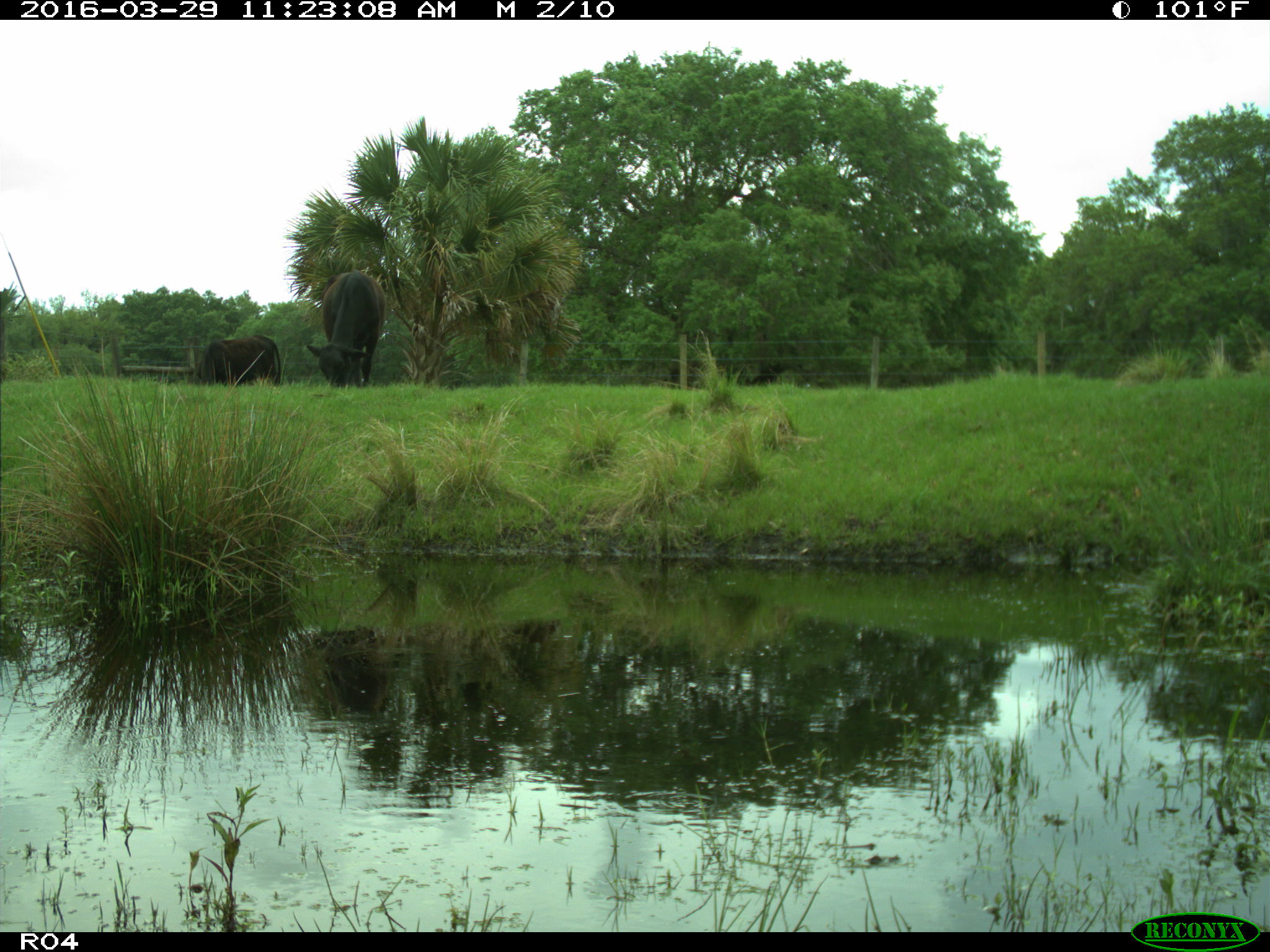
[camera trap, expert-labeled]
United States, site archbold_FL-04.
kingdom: Animalia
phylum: Chordata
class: Mammalia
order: Artiodactyla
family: Bovidae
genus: Bos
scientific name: Bos taurus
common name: domestic cow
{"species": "Bos taurus (domestic cow)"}